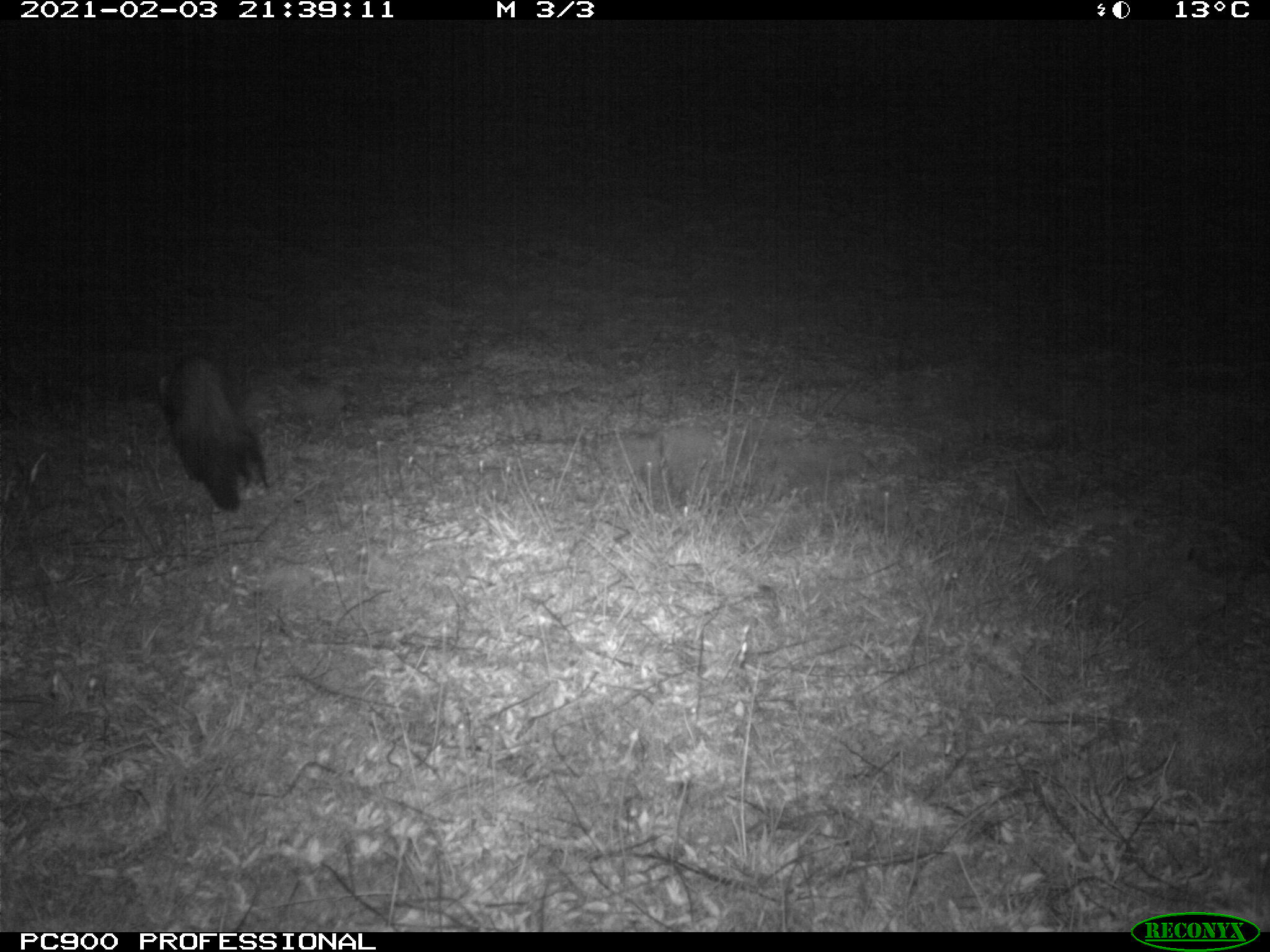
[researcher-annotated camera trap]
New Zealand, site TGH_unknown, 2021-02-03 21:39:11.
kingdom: Animalia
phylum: Chordata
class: Mammalia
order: Carnivora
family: Mustelidae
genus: Mustela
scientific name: Mustela furo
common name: ferret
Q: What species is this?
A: Ferret (Mustela furo).